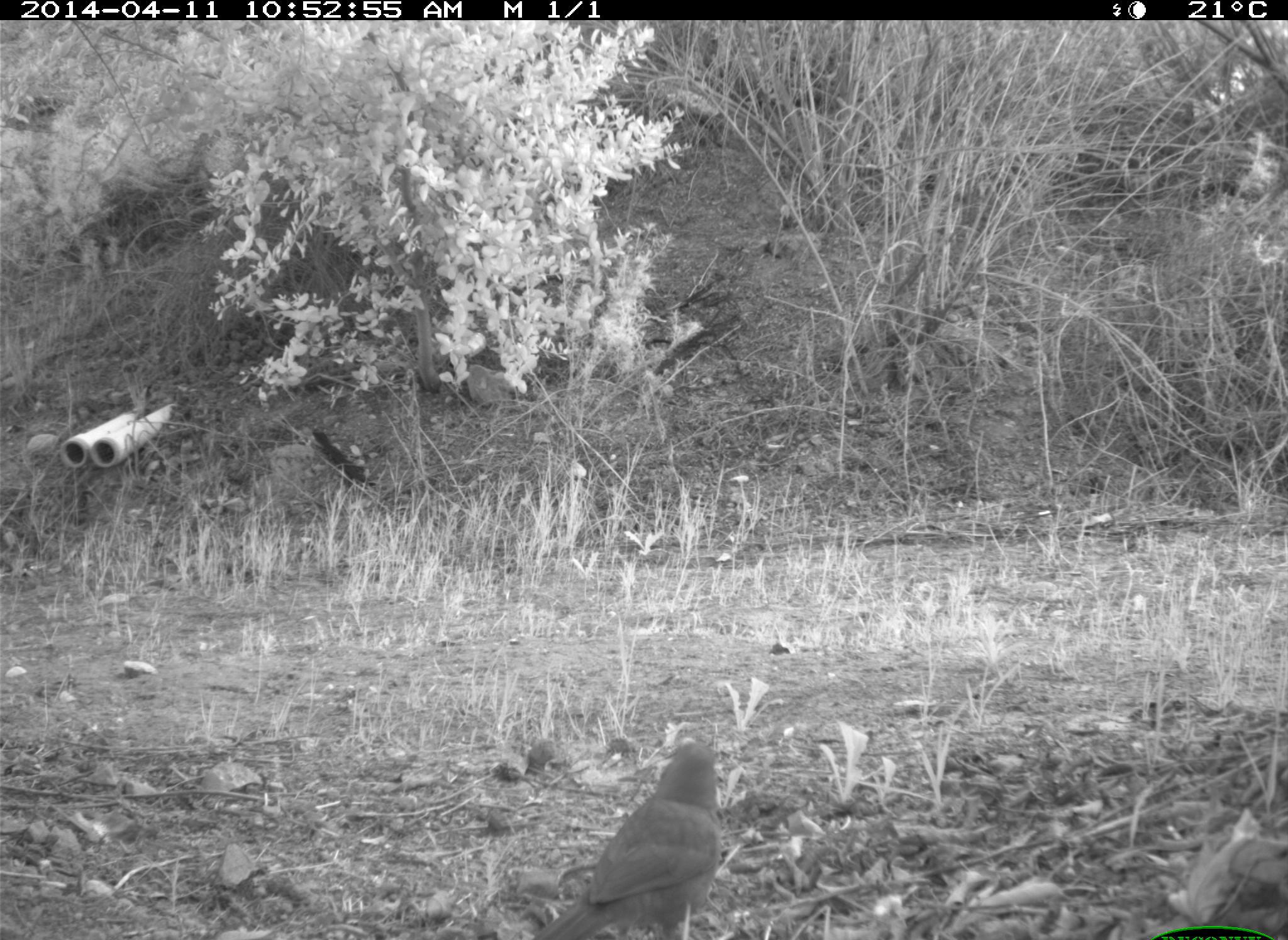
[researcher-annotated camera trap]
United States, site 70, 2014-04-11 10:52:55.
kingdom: Animalia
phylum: Chordata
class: Aves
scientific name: Aves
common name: bird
Bird (Aves).